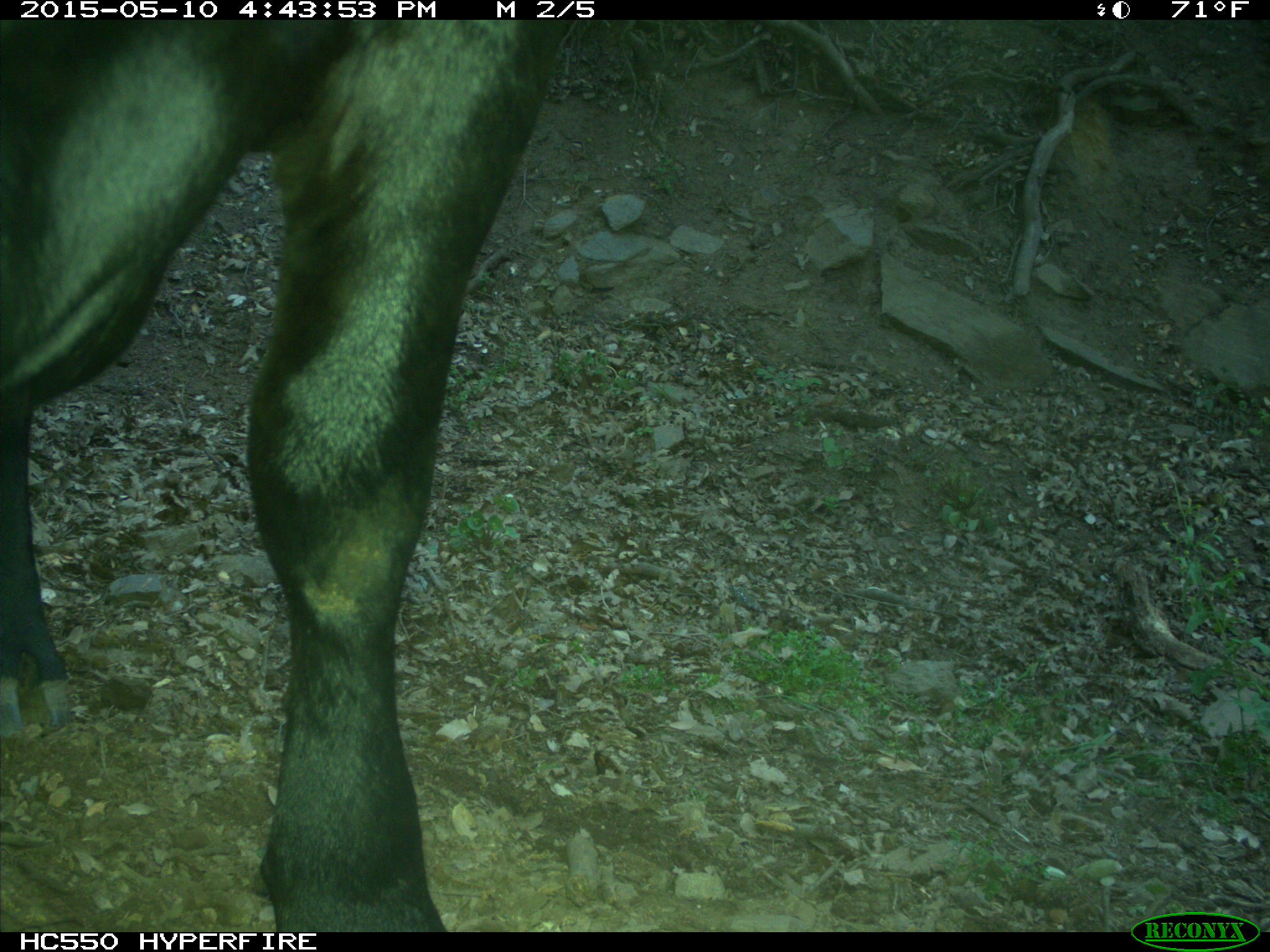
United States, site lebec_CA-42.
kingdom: Animalia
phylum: Chordata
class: Mammalia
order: Artiodactyla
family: Bovidae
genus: Bos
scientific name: Bos taurus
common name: domestic cow